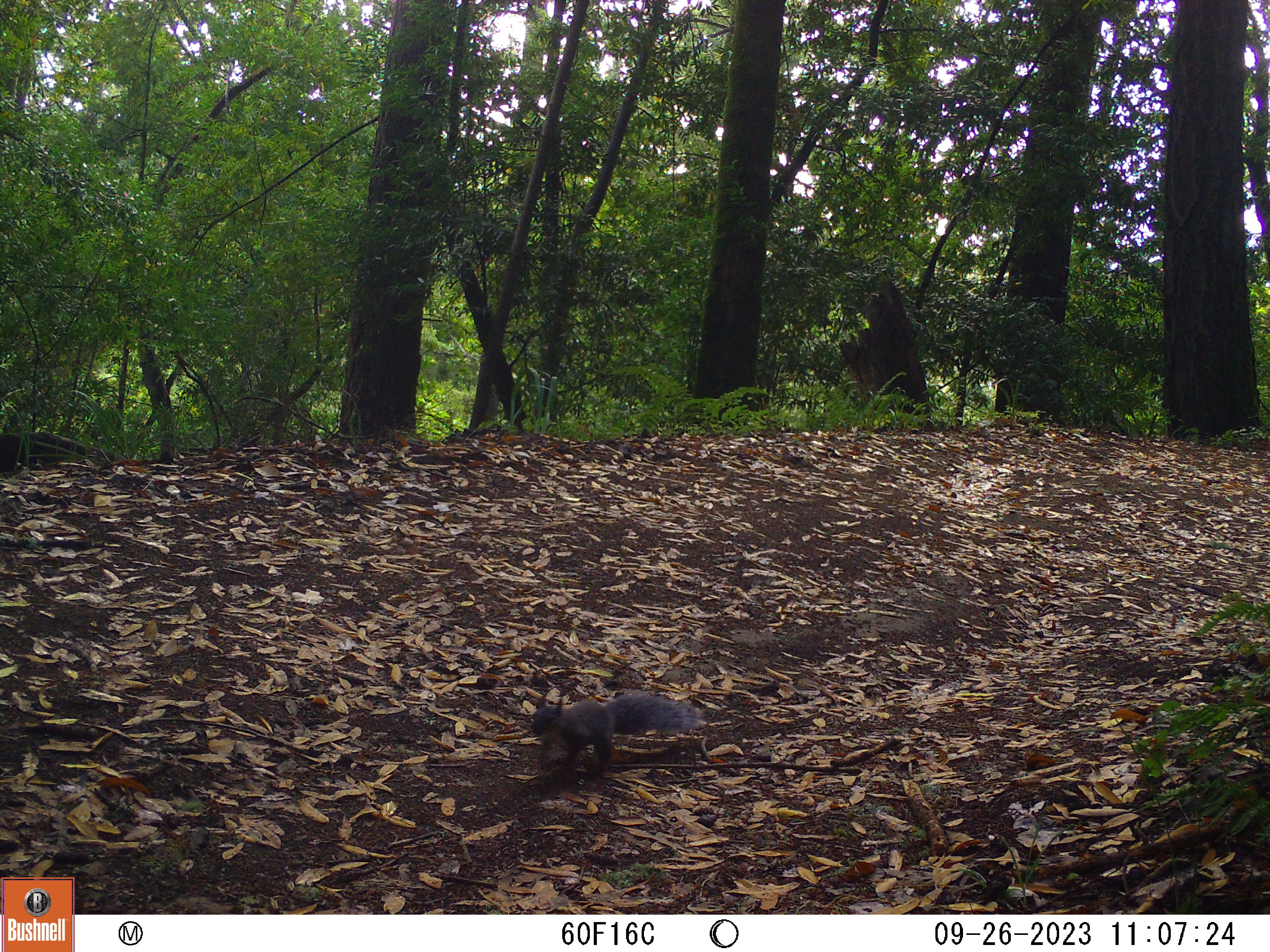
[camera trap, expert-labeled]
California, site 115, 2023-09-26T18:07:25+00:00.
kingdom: Animalia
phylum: Chordata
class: Mammalia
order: Rodentia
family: Sciuridae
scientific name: Sciuridae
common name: squirrel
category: unknown squirrel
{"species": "unknown squirrel (squirrel) (Sciuridae)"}